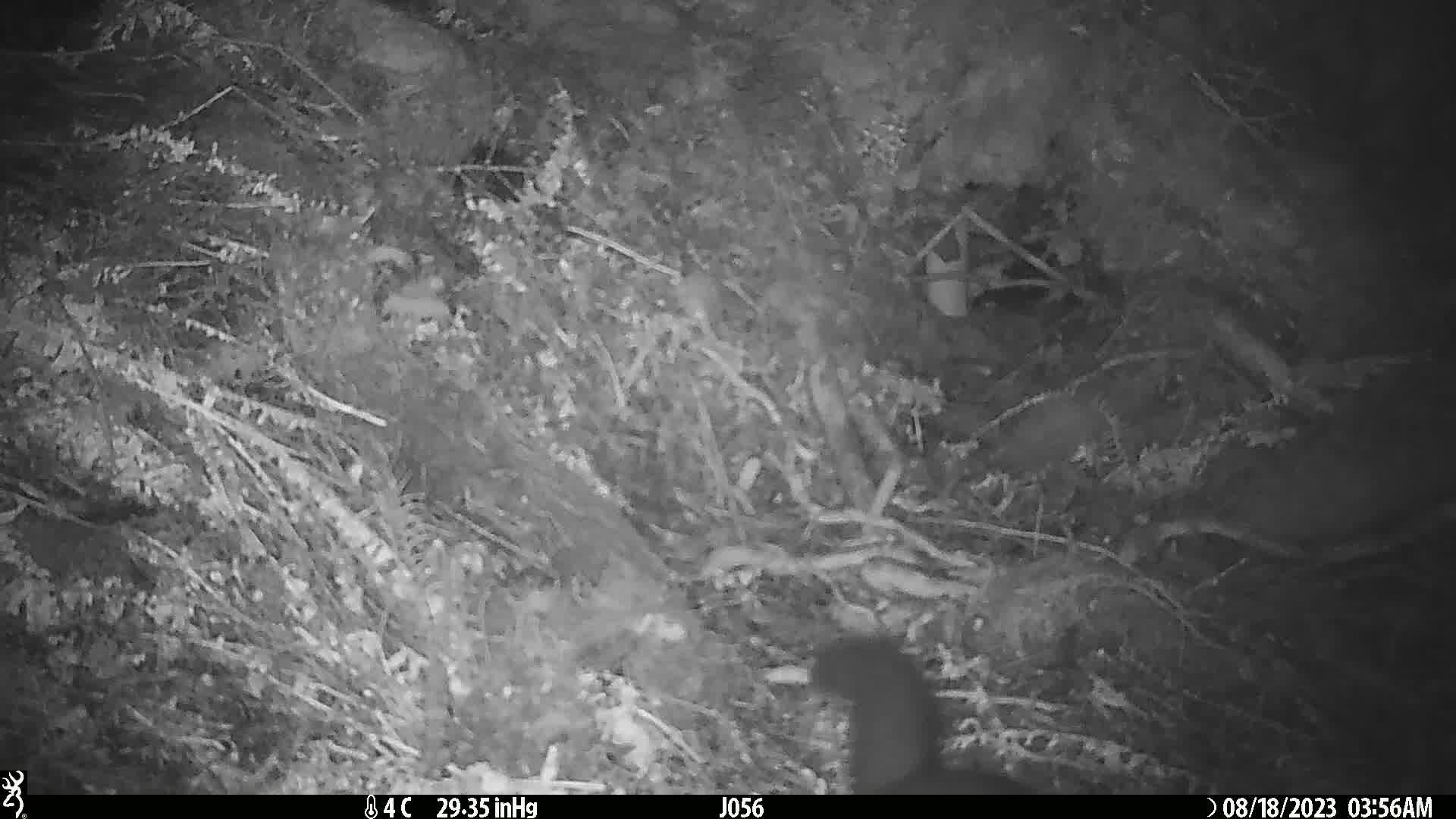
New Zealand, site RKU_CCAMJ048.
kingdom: Animalia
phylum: Chordata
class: Mammalia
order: Diprotodontia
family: Phalangeridae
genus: Trichosurus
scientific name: Trichosurus vulpecula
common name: common brushtail possum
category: possum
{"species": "possum (common brushtail possum) (Trichosurus vulpecula)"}